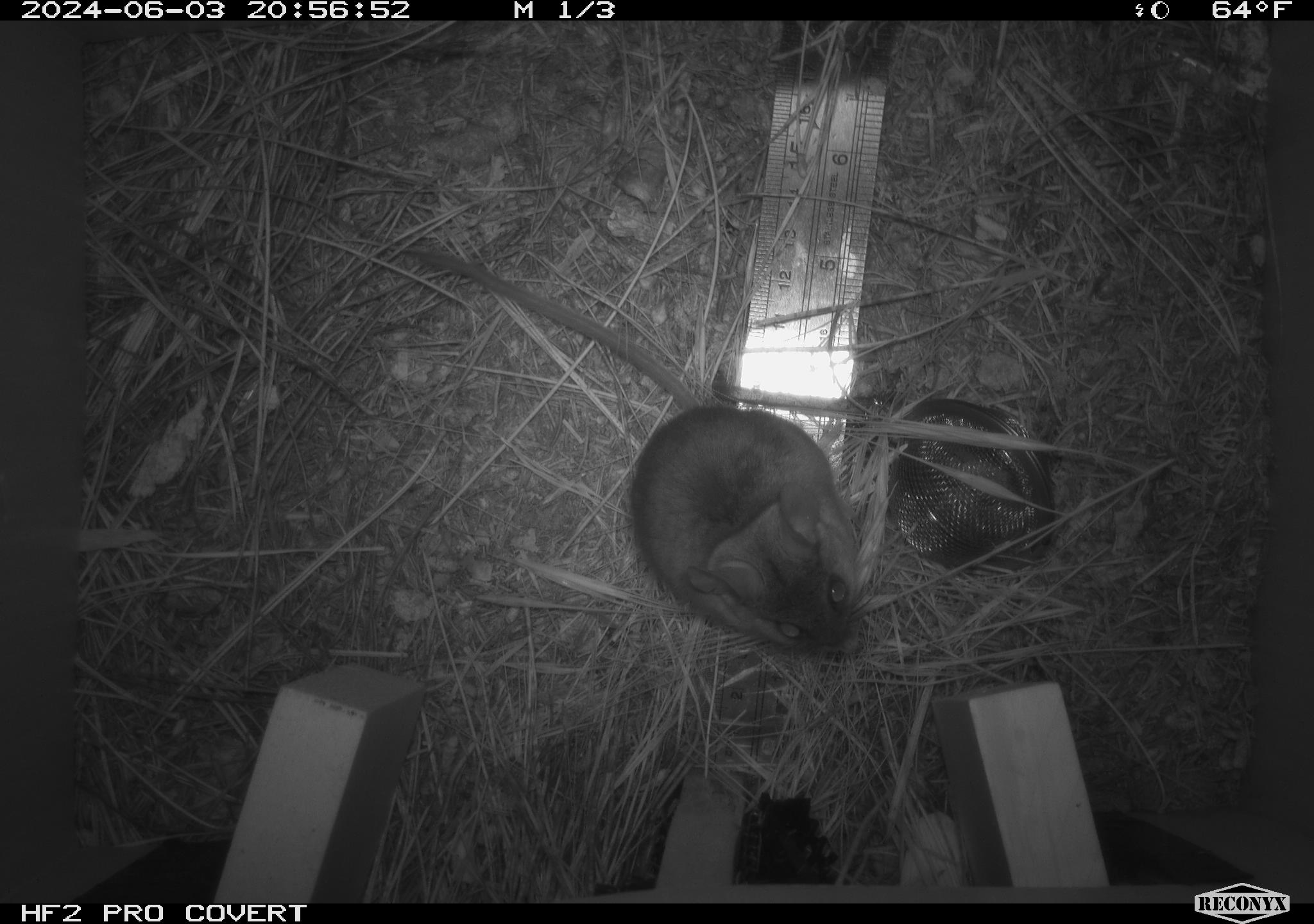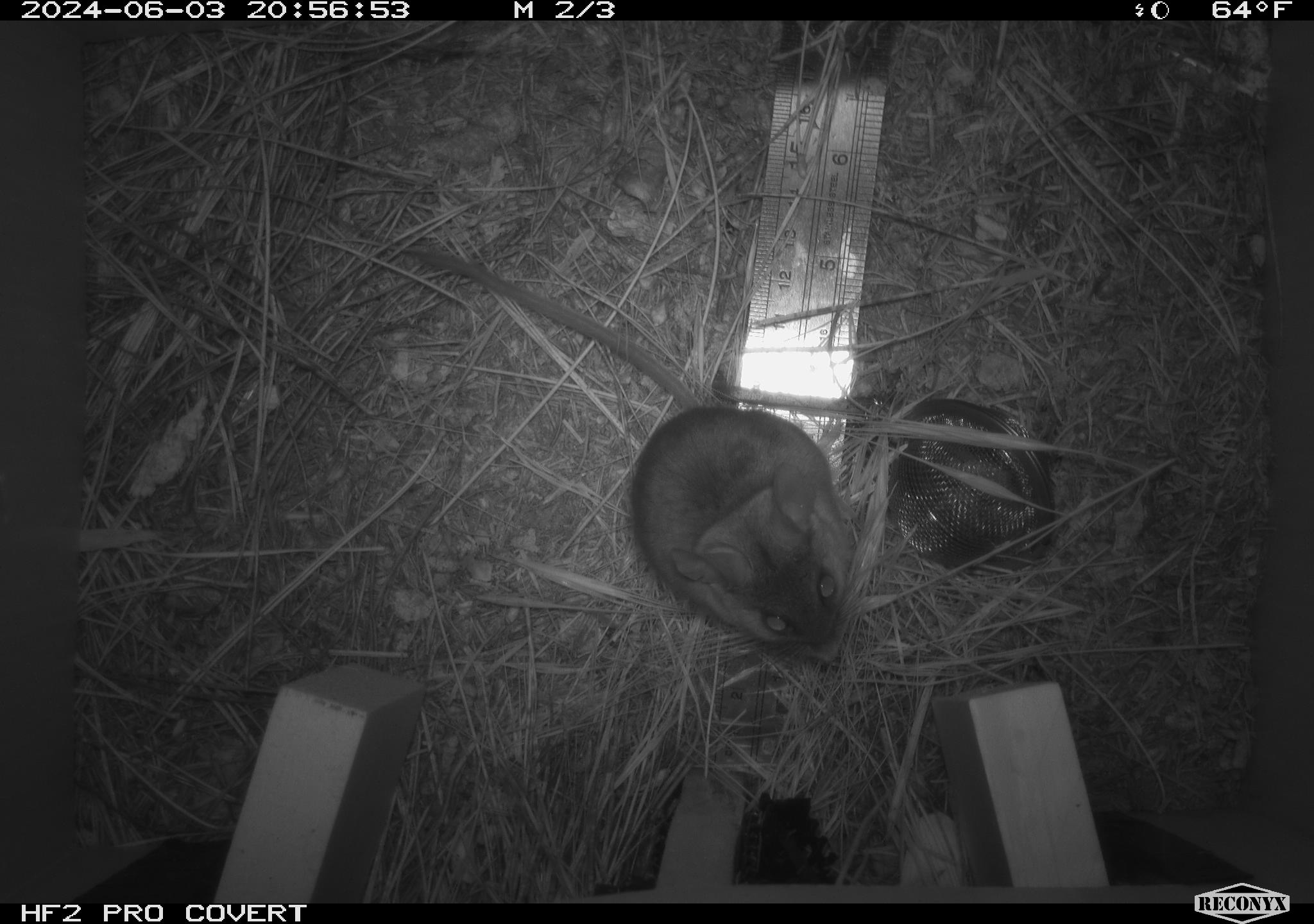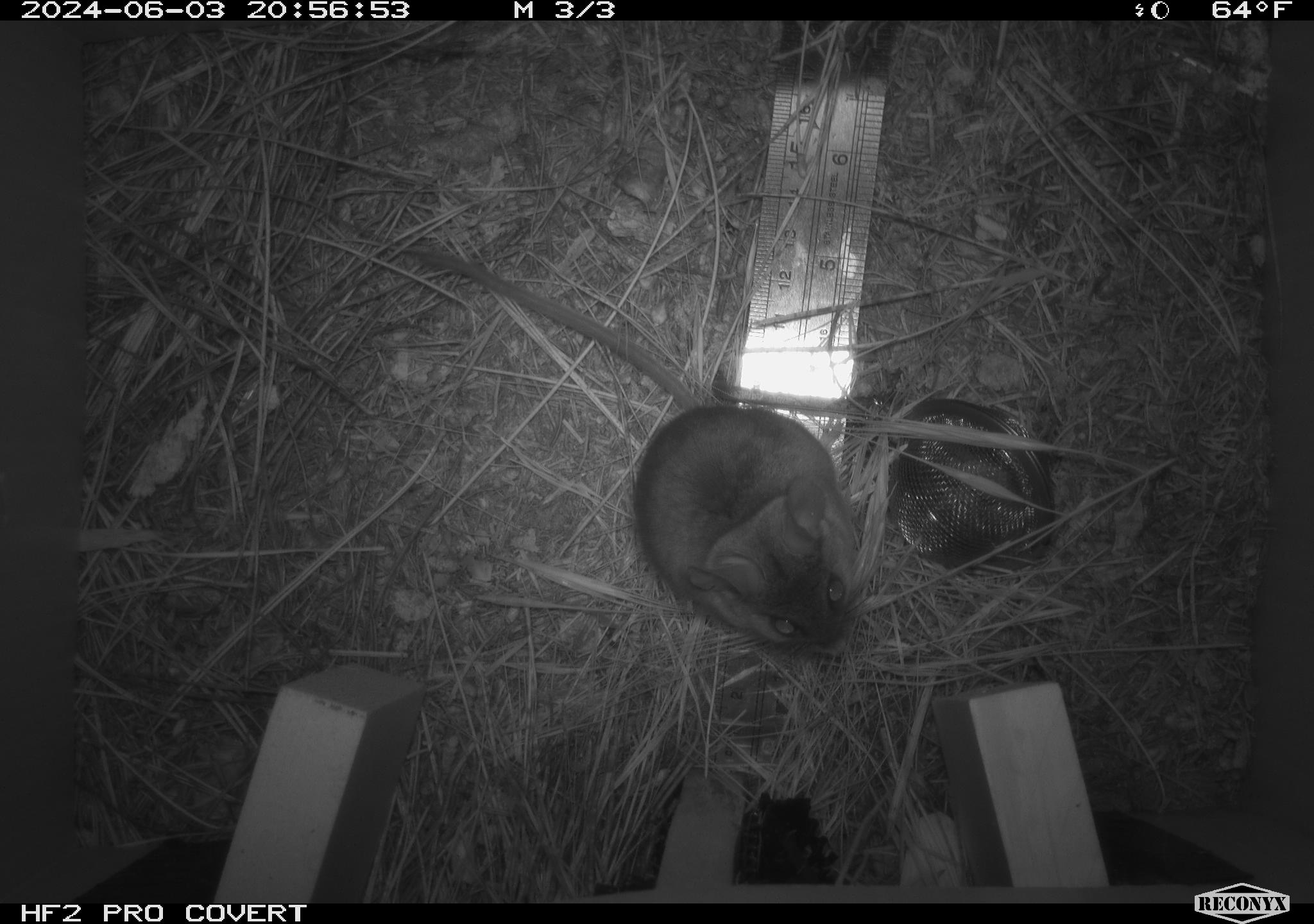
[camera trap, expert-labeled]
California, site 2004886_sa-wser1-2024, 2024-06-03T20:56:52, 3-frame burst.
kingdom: Animalia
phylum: Chordata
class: Mammalia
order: Rodentia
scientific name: Rodentia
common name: mouse species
Mouse species (Rodentia).